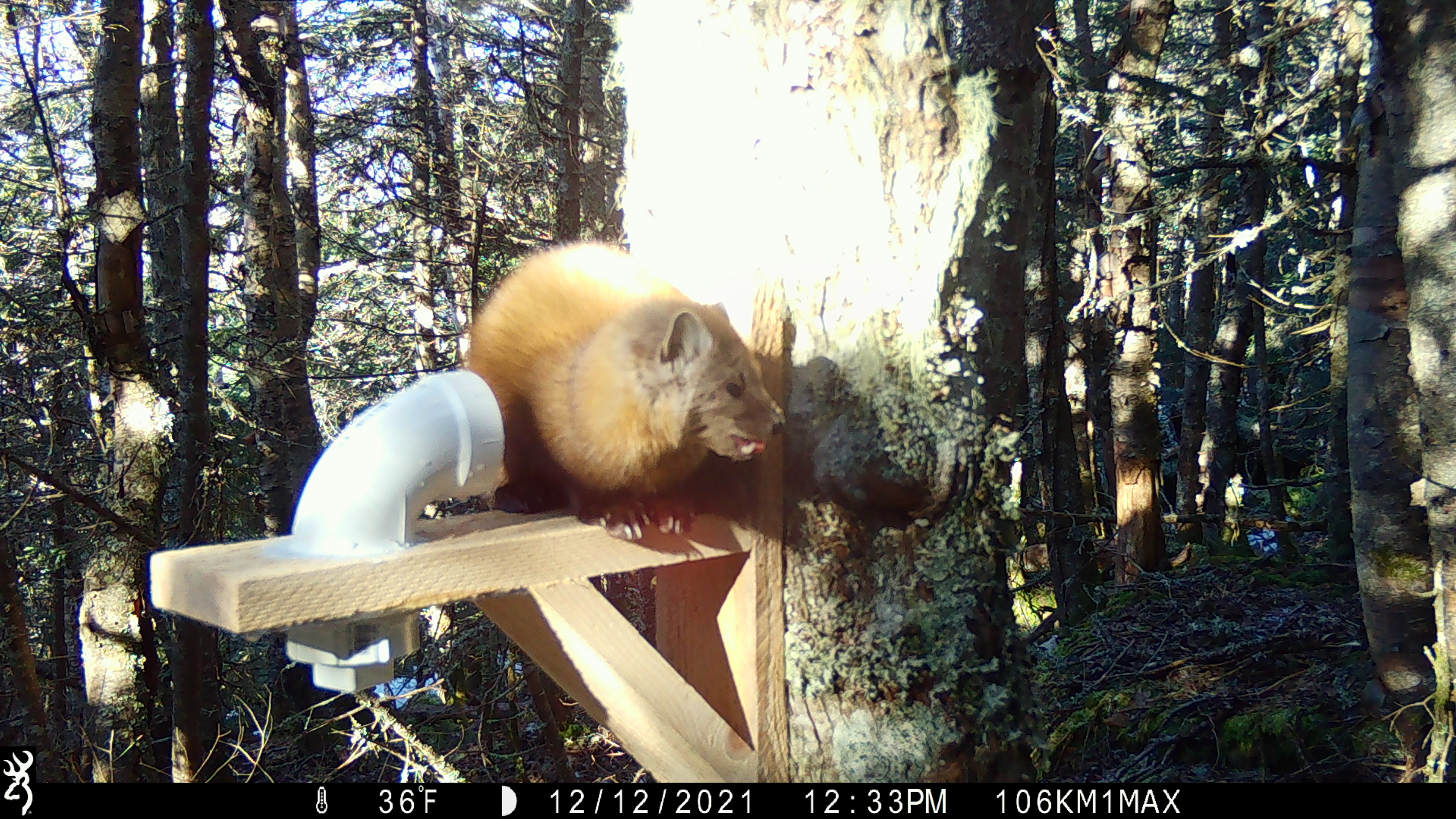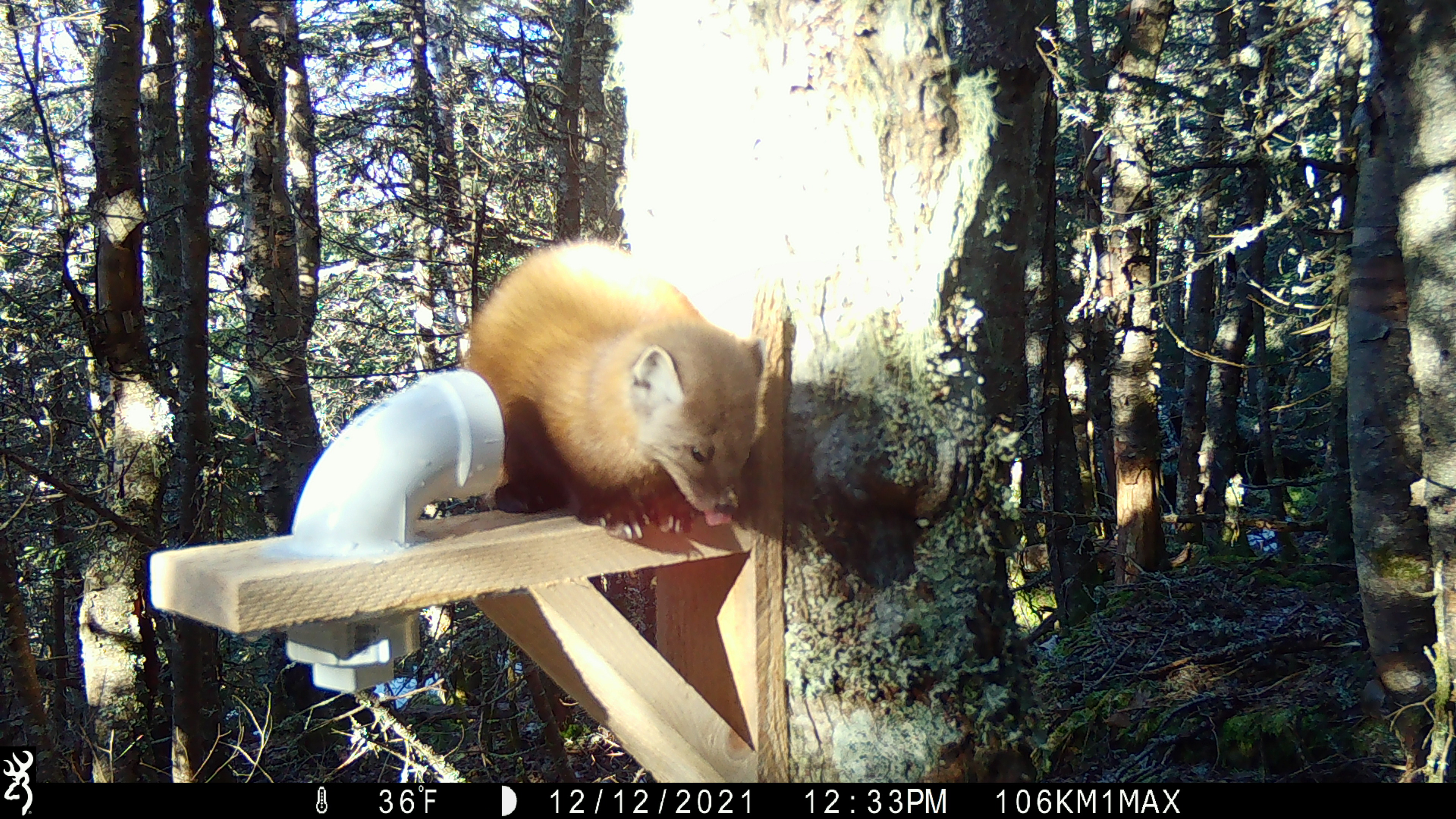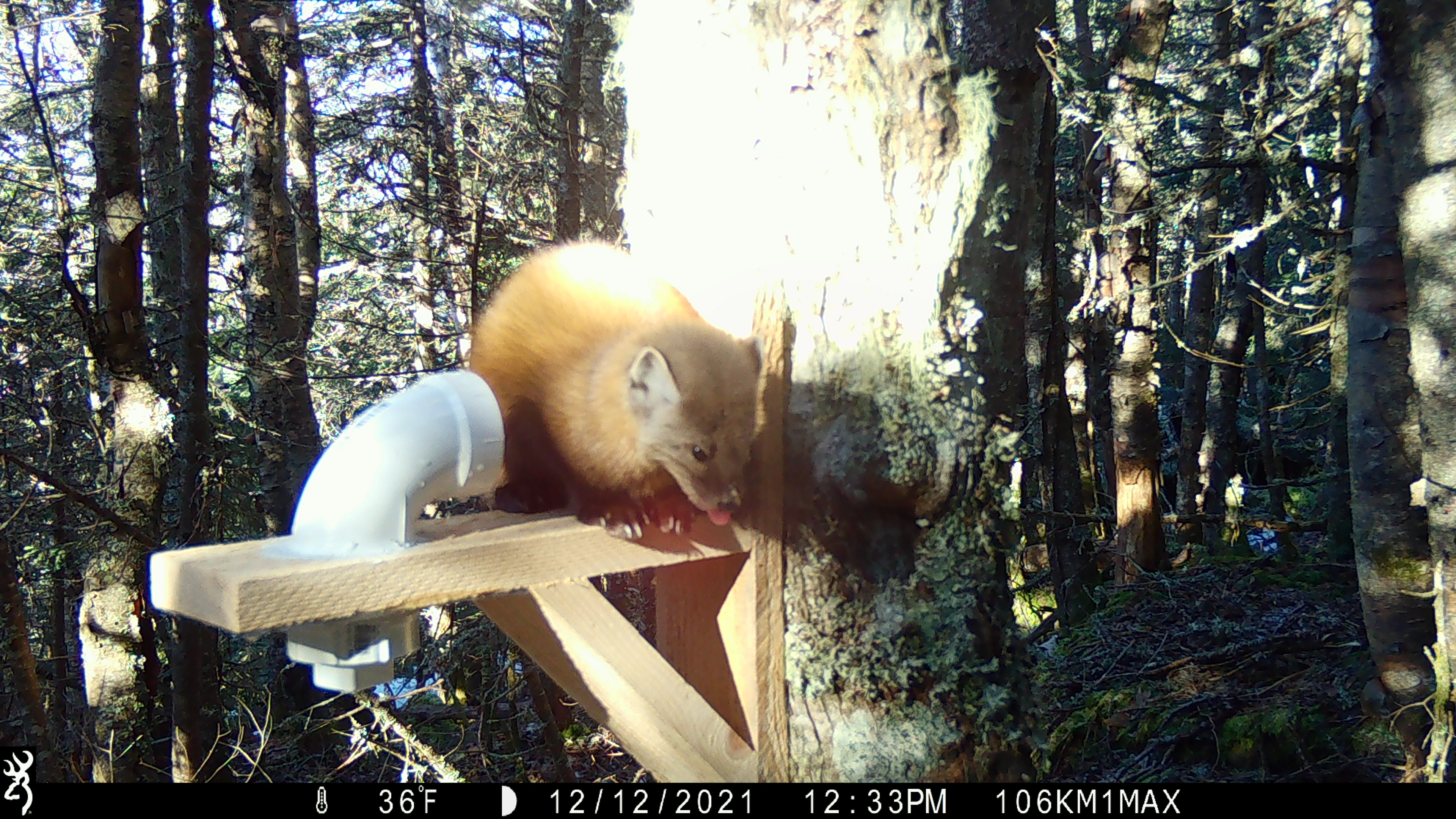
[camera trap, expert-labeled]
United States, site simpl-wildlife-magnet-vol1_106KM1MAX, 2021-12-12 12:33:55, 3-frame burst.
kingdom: Animalia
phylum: Chordata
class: Mammalia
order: Carnivora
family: Mustelidae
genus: Martes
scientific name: Martes americana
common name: american marten